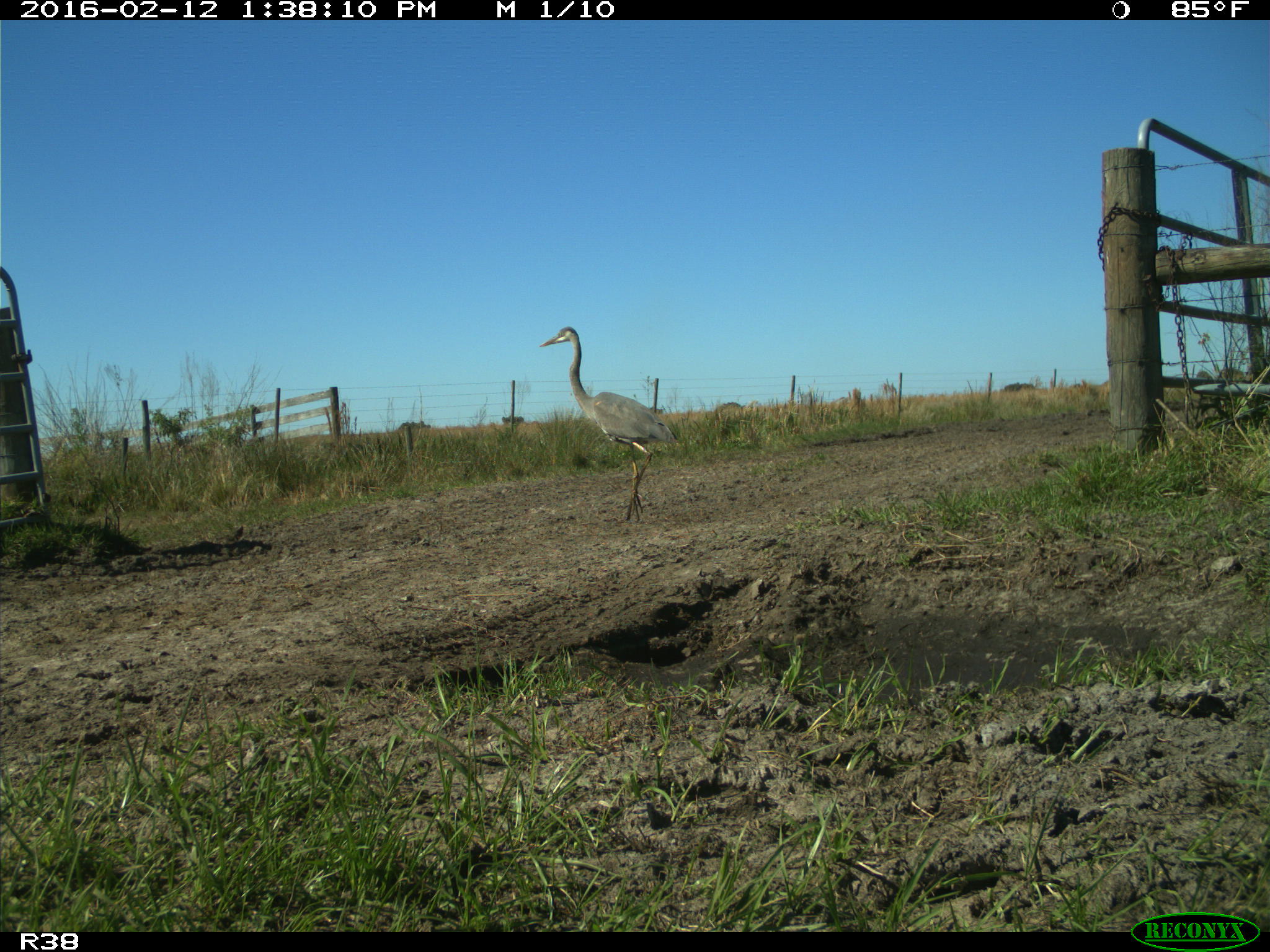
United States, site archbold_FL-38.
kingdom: Animalia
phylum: Chordata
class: Aves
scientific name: Aves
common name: birds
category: unidentified bird